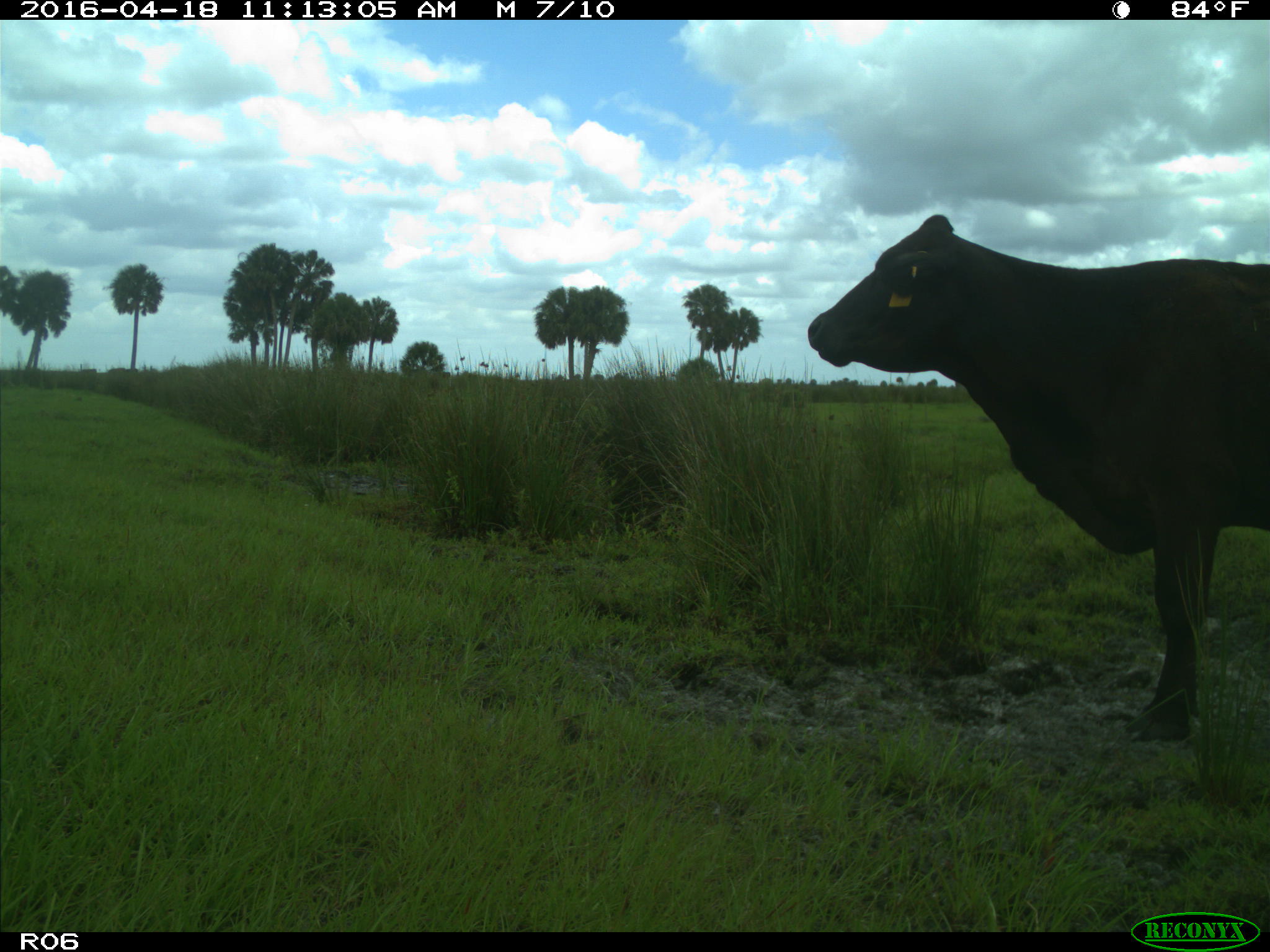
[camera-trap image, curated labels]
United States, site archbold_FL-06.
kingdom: Animalia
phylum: Chordata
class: Mammalia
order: Artiodactyla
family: Bovidae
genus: Bos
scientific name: Bos taurus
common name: domestic cow